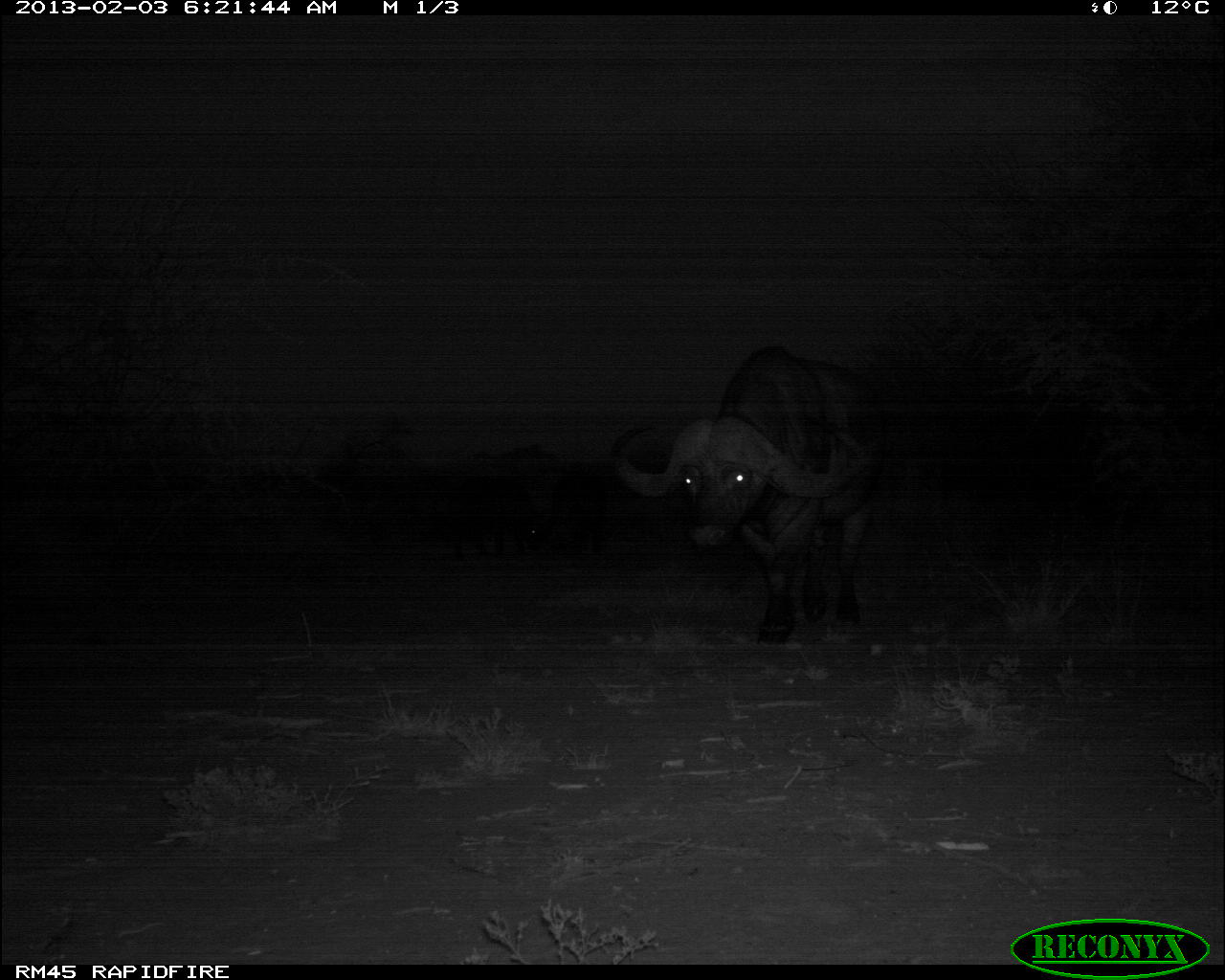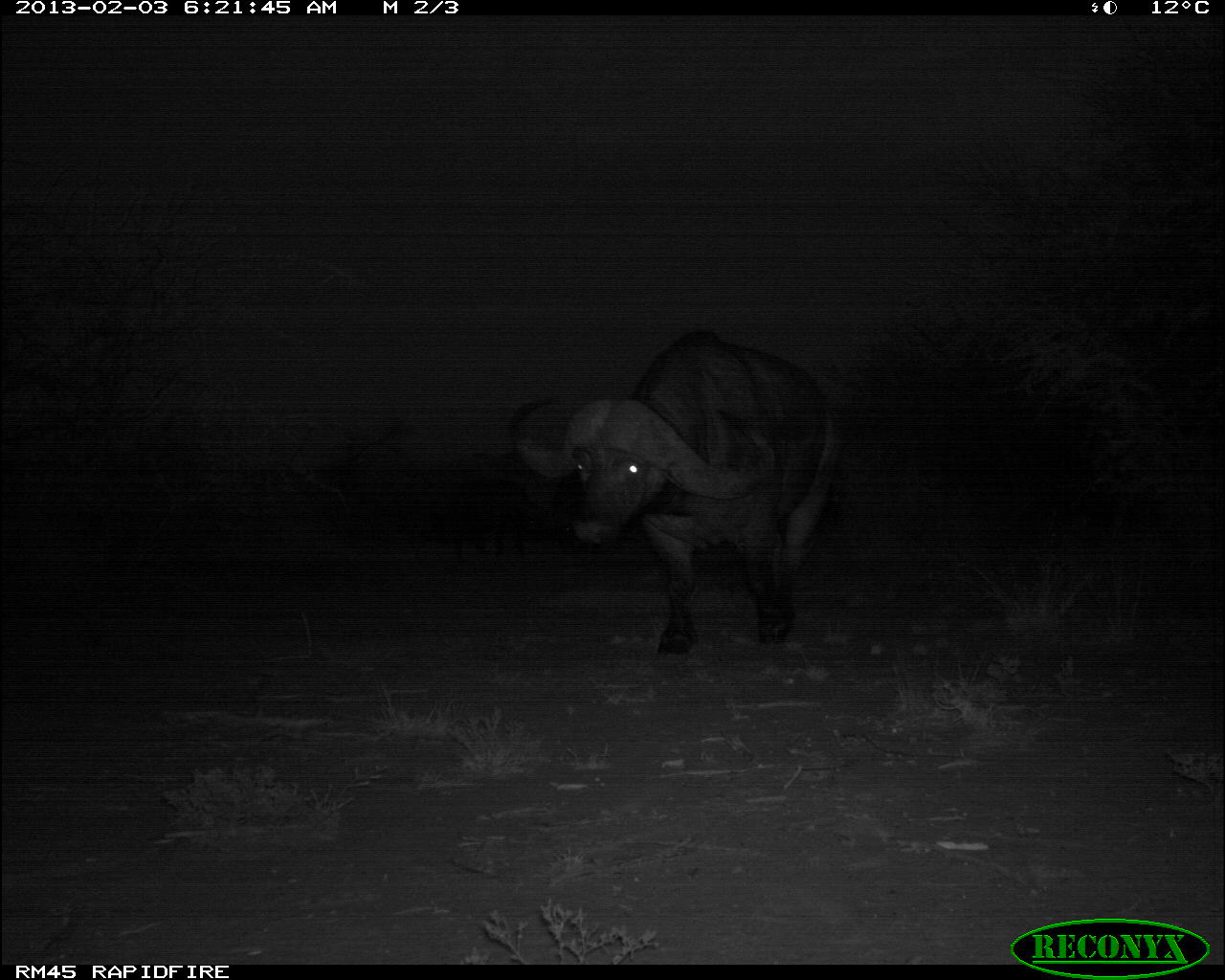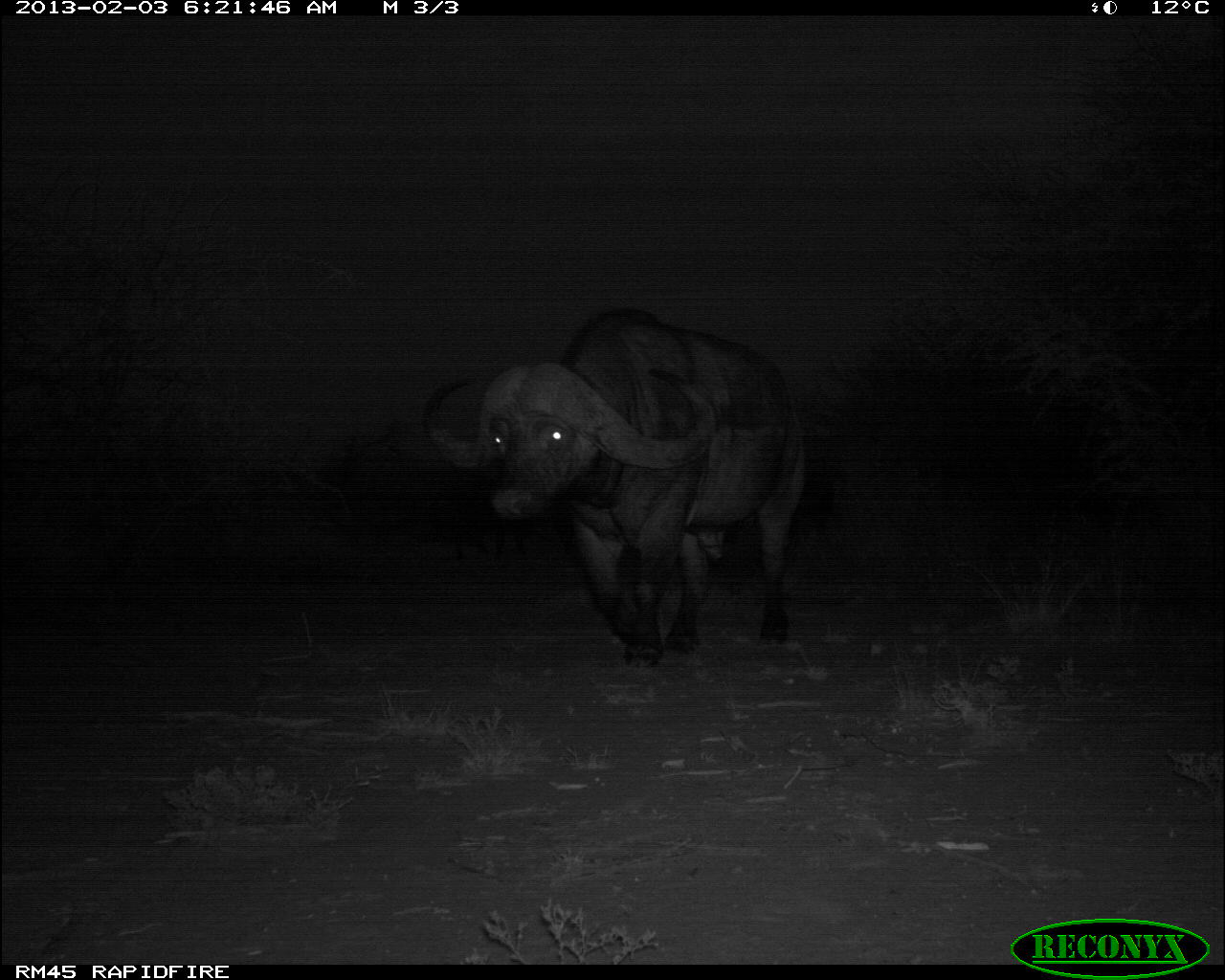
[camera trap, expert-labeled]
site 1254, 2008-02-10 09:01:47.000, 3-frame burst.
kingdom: Animalia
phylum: Chordata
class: Mammalia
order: Artiodactyla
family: Bovidae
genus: Aepyceros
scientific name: Aepyceros melampus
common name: impala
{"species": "Aepyceros melampus (impala)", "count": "4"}